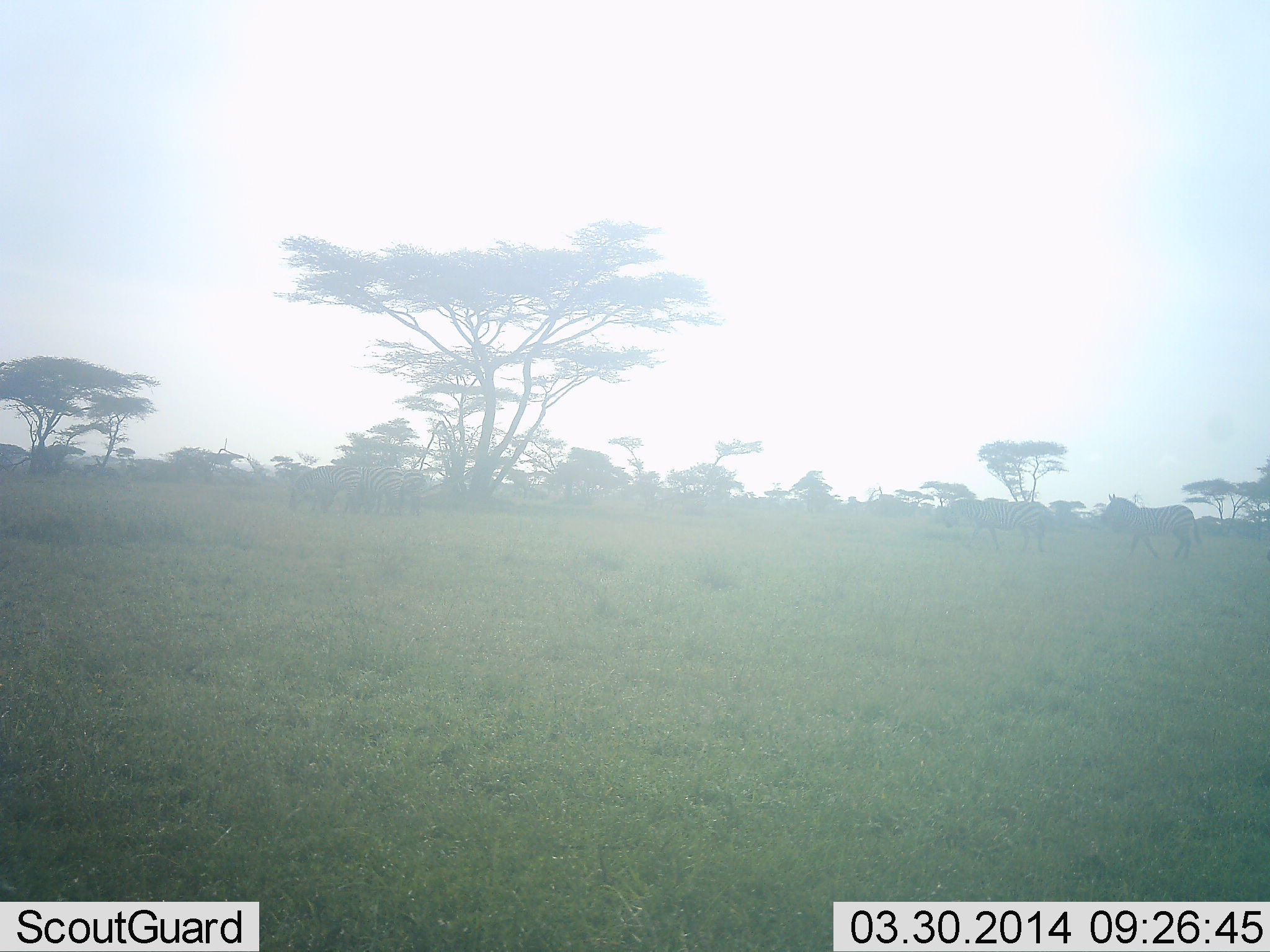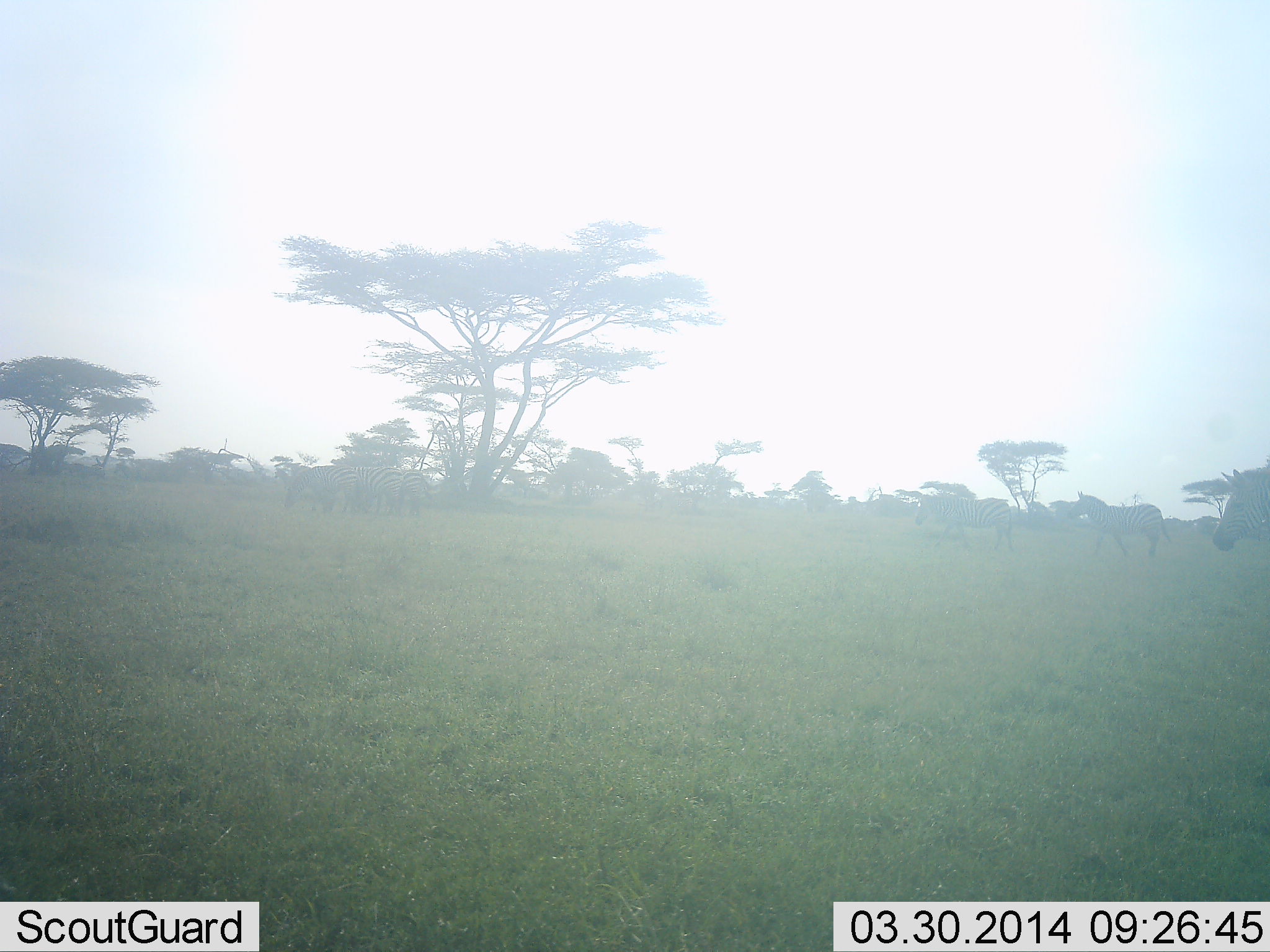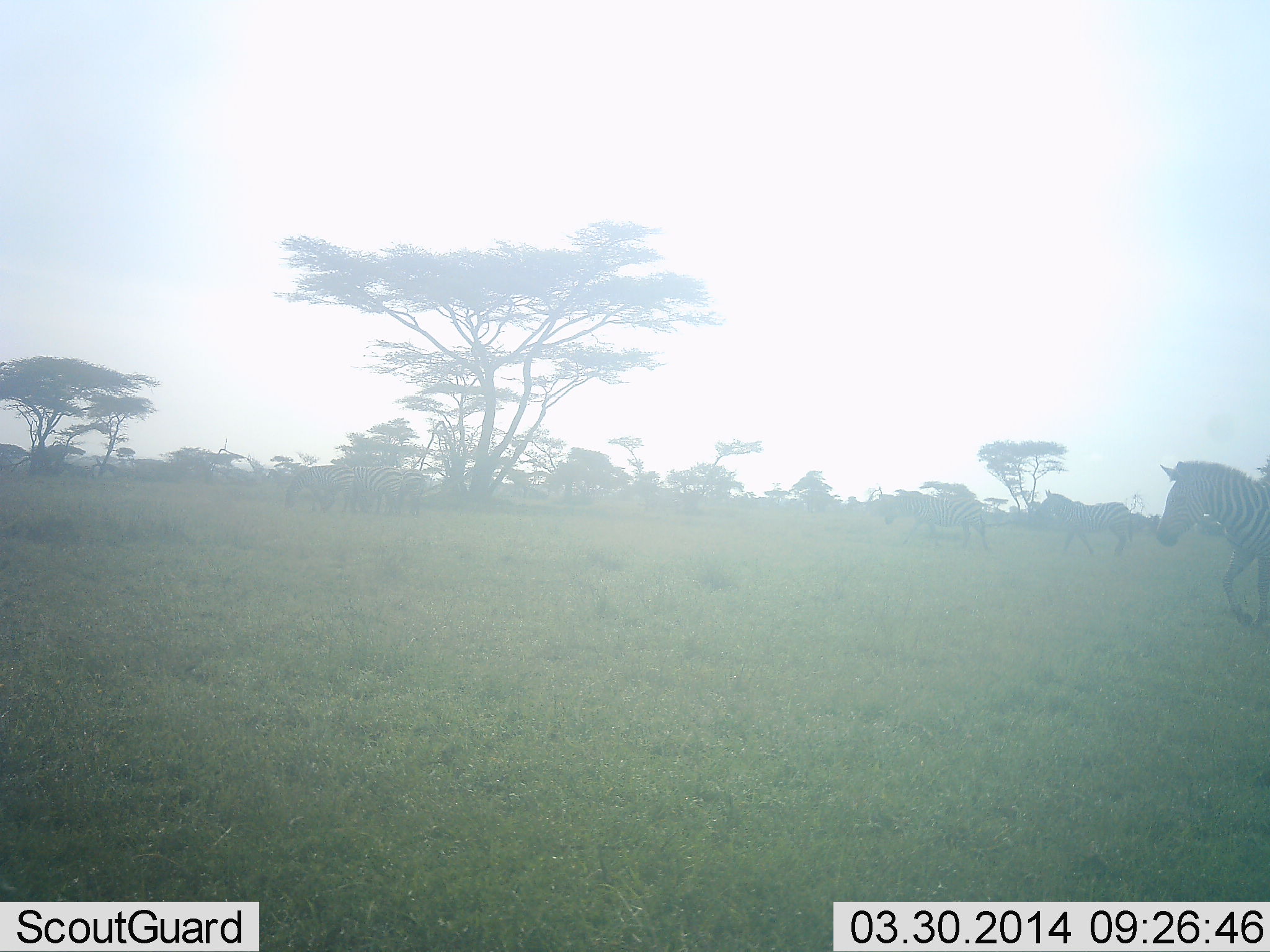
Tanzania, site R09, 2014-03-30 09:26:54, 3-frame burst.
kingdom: Animalia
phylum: Chordata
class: Mammalia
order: Perissodactyla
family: Equidae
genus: Equus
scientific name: Equus quagga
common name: plains zebra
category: zebra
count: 3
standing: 18%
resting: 0%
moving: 93%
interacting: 0%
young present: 0%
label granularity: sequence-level